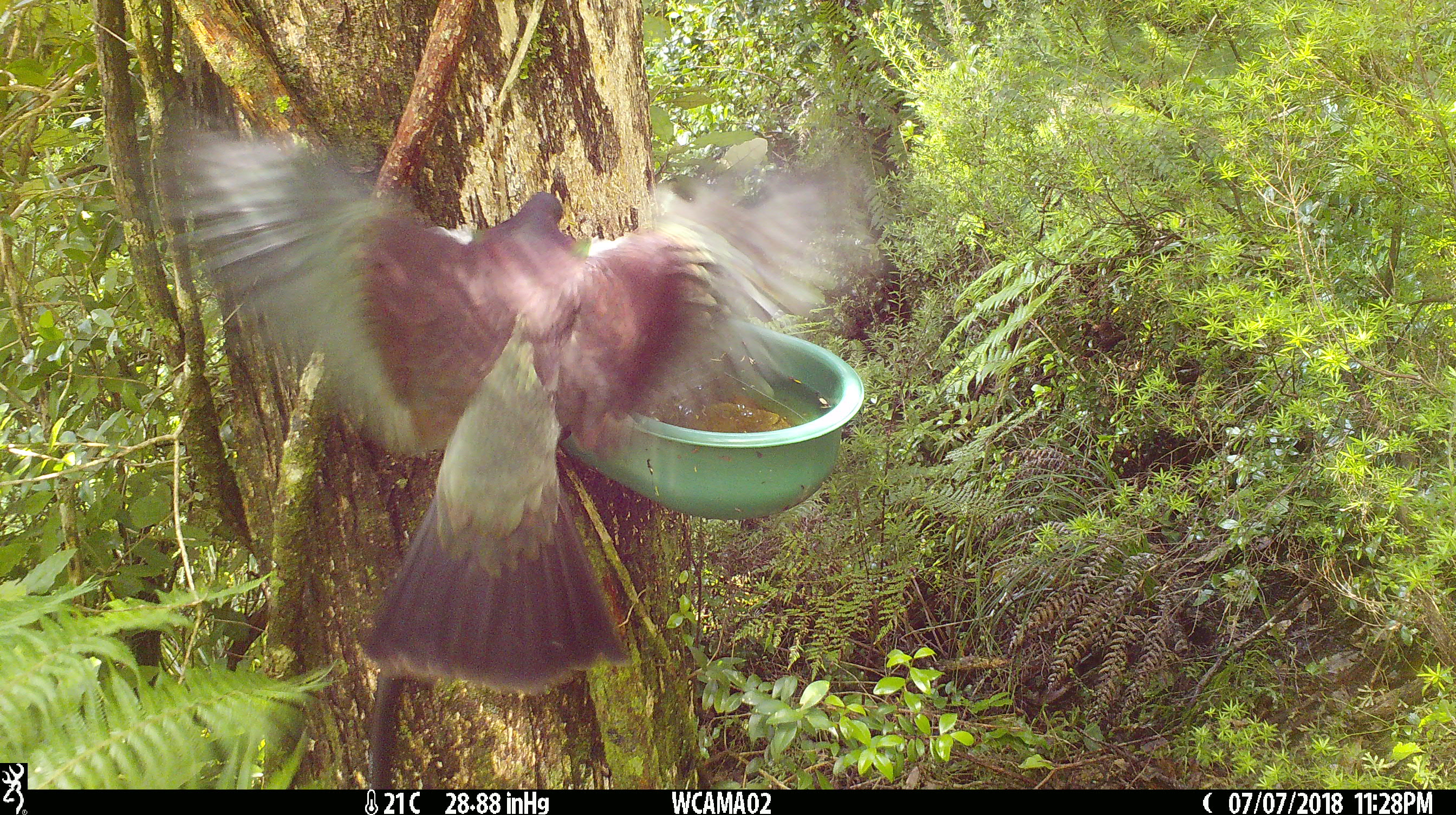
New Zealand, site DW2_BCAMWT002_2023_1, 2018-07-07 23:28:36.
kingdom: Animalia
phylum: Chordata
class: Aves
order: Columbiformes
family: Columbidae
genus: Hemiphaga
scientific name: Hemiphaga novaeseelandiae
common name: new zealand pigeon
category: kereru